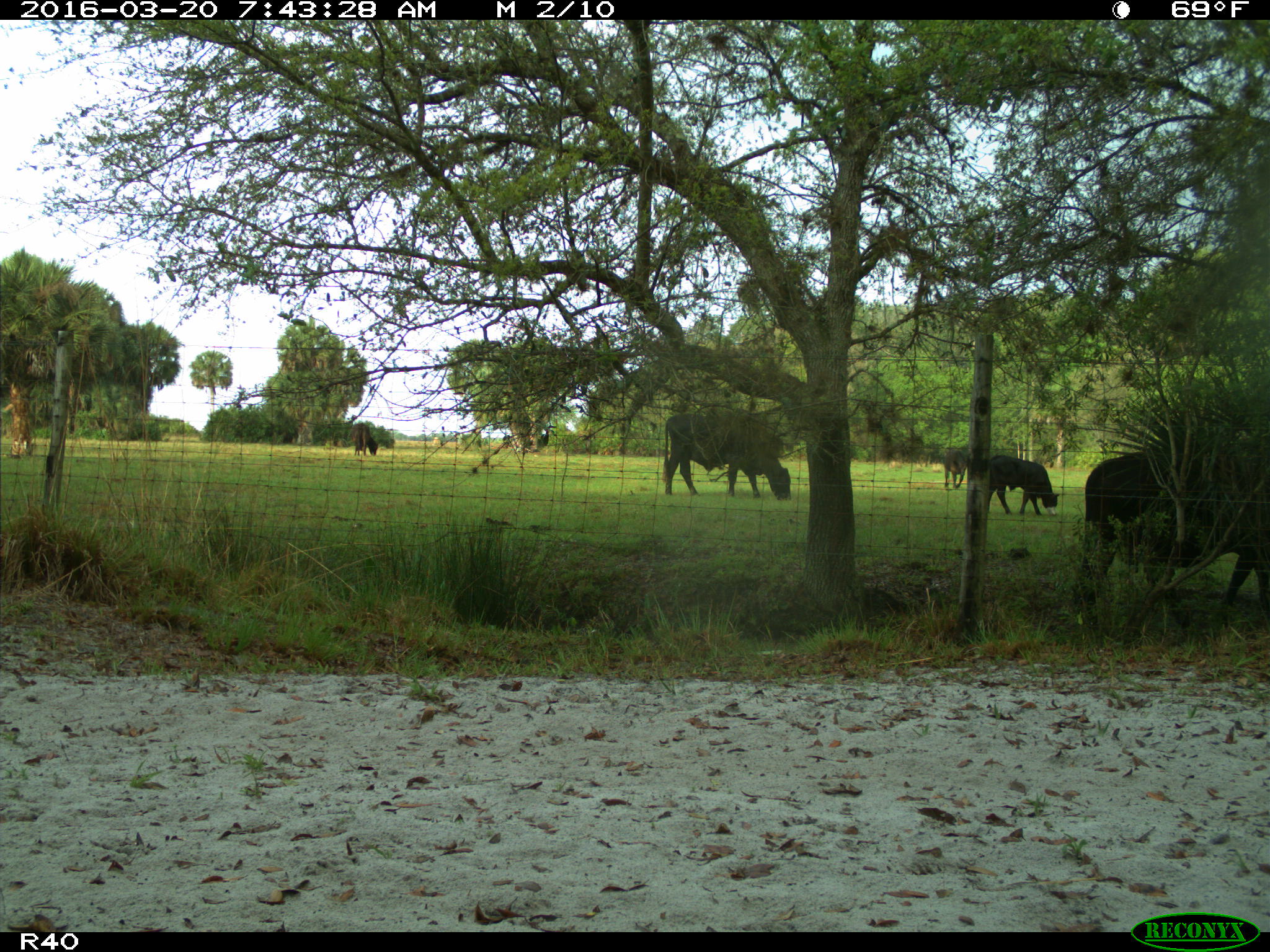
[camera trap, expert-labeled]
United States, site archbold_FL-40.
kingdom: Animalia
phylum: Chordata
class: Mammalia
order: Artiodactyla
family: Bovidae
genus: Bos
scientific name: Bos taurus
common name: domestic cow